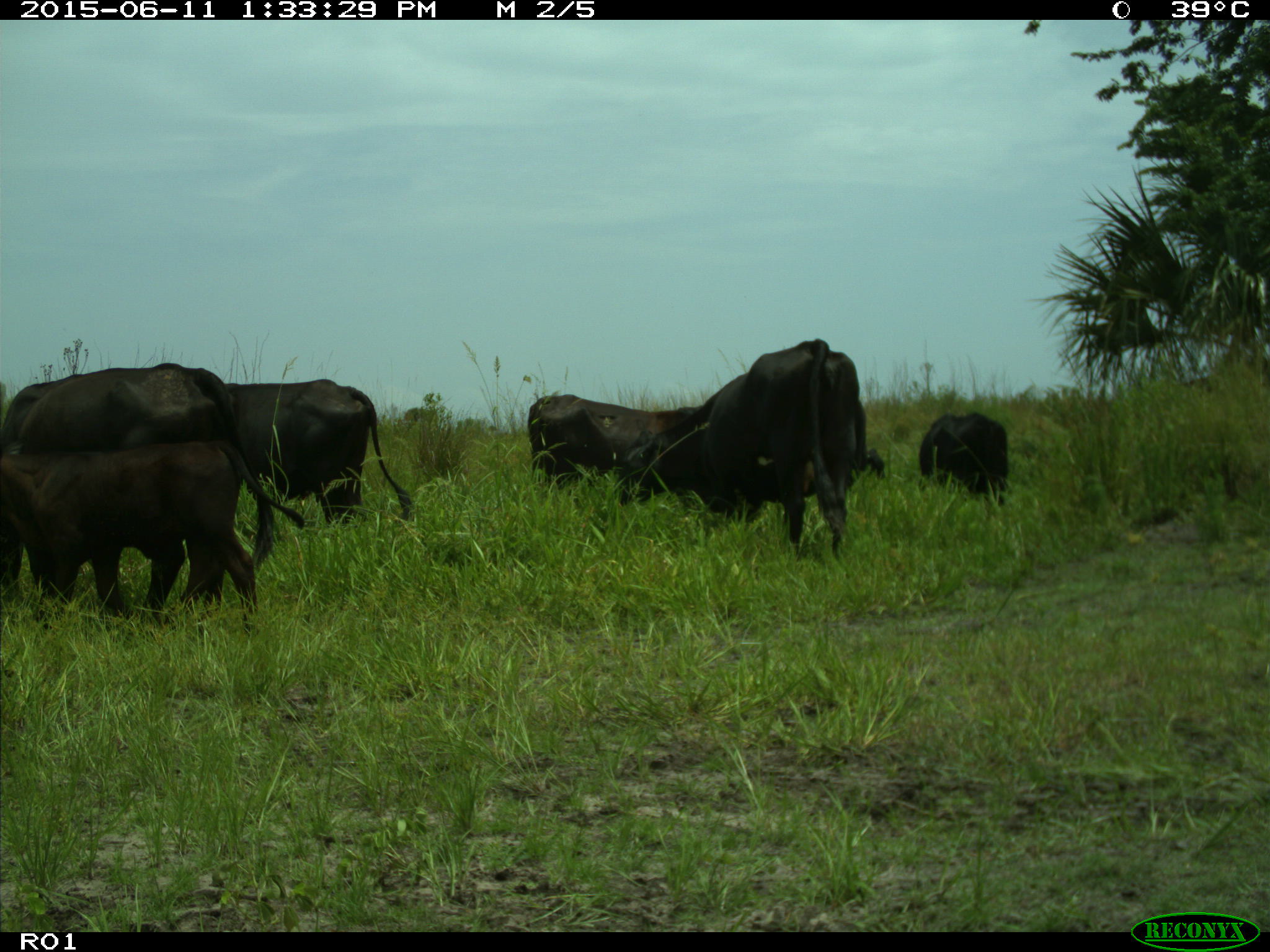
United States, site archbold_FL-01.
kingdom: Animalia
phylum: Chordata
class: Mammalia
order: Artiodactyla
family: Bovidae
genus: Bos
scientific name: Bos taurus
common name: domestic cow